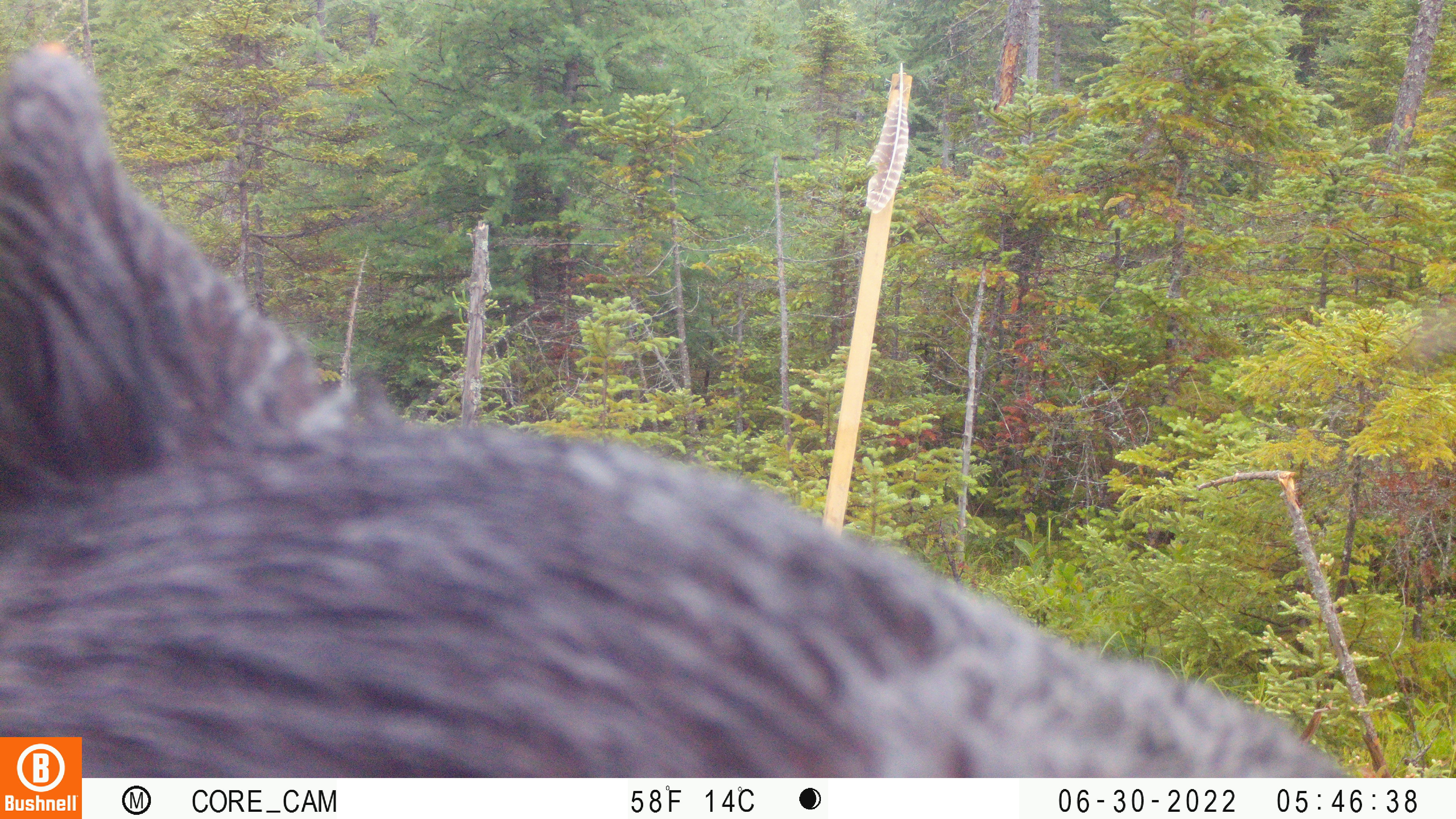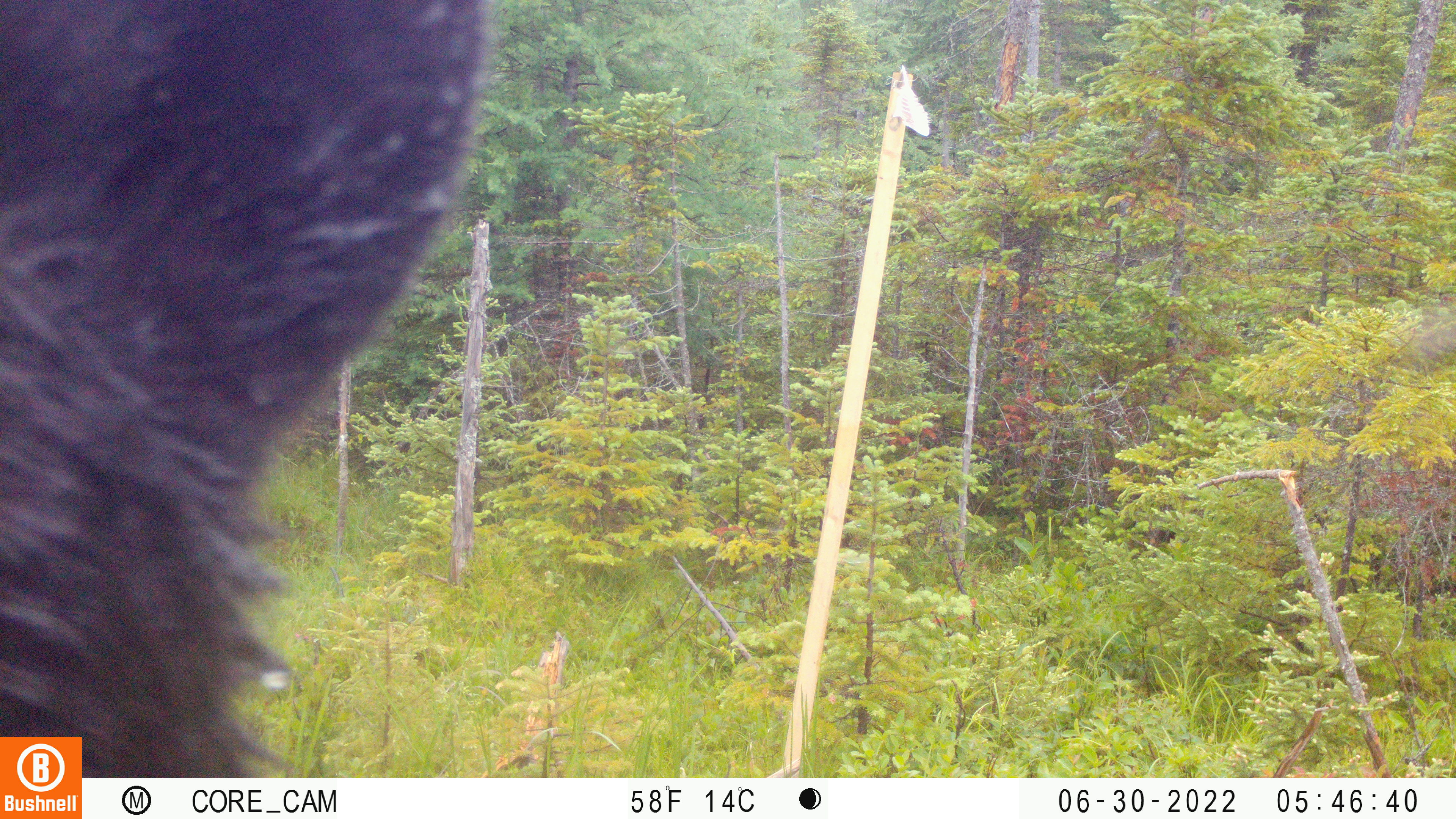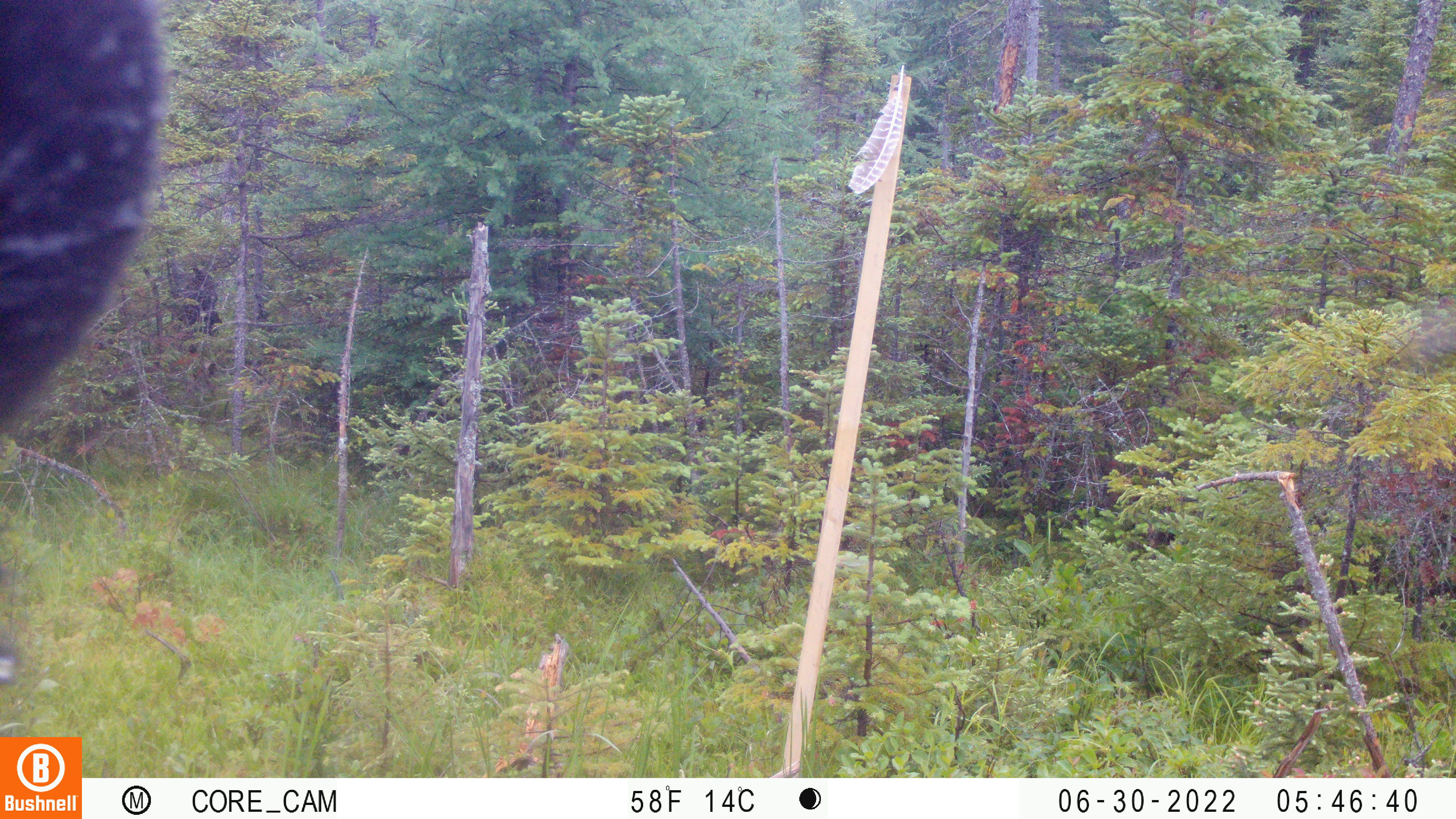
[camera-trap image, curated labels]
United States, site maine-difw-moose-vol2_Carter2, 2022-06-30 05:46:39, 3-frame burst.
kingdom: Animalia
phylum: Chordata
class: Mammalia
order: Carnivora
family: Ursidae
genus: Ursus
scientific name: Ursus americanus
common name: black bear